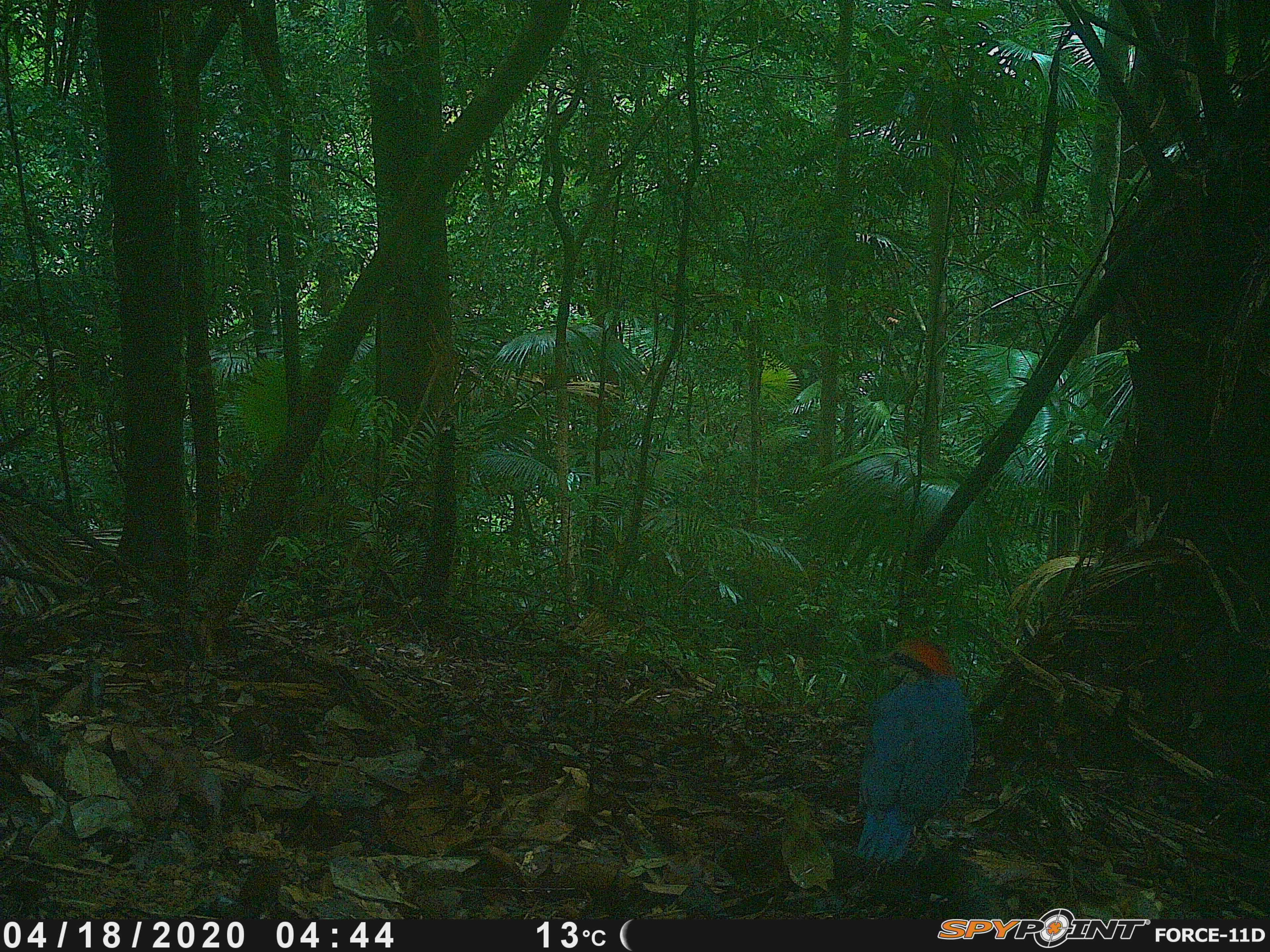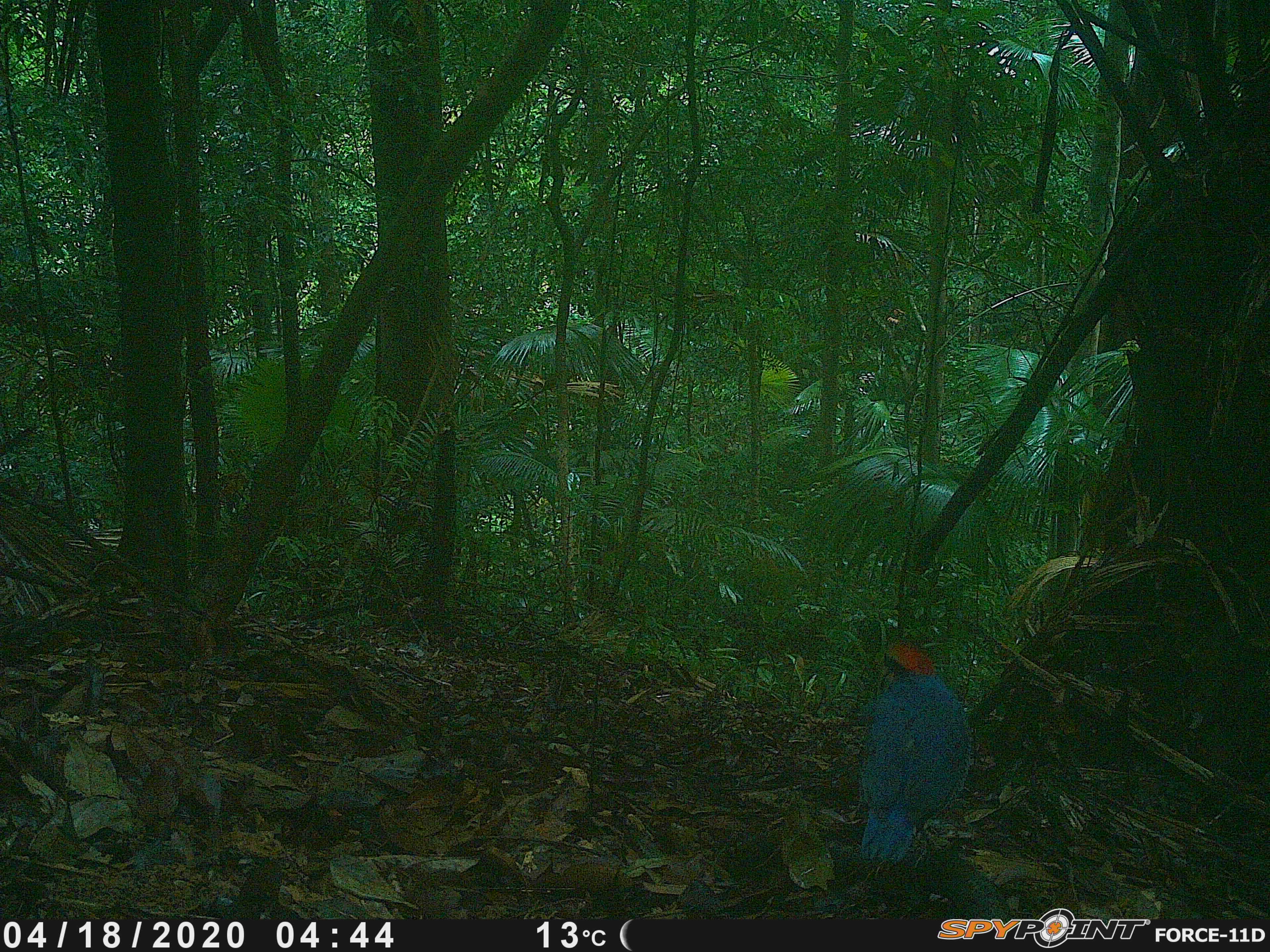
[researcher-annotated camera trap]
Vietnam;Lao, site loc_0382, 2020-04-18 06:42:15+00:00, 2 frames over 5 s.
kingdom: Animalia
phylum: Chordata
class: Aves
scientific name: Aves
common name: bird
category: unidentified bird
Unidentified bird (bird) (Aves). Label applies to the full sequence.